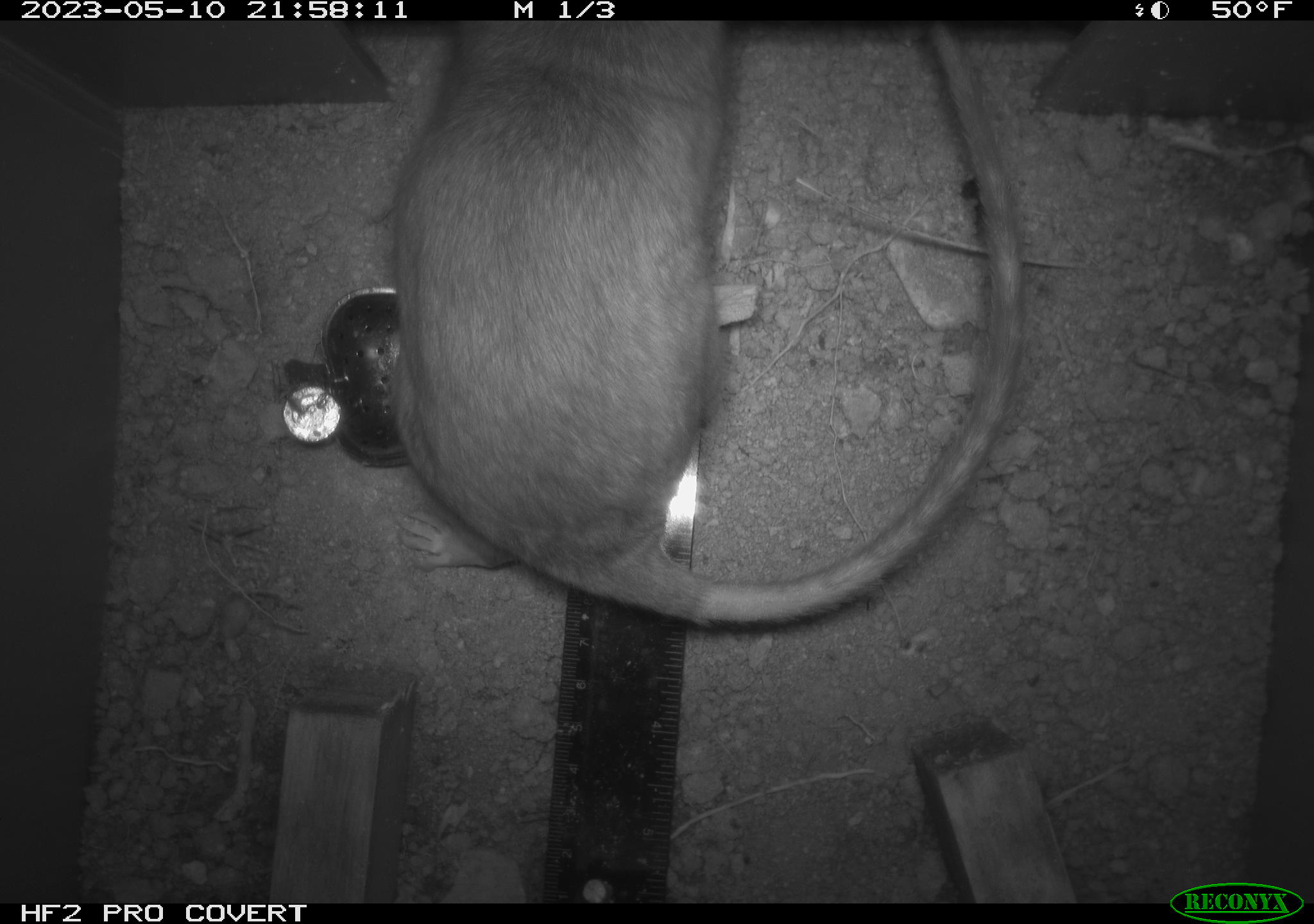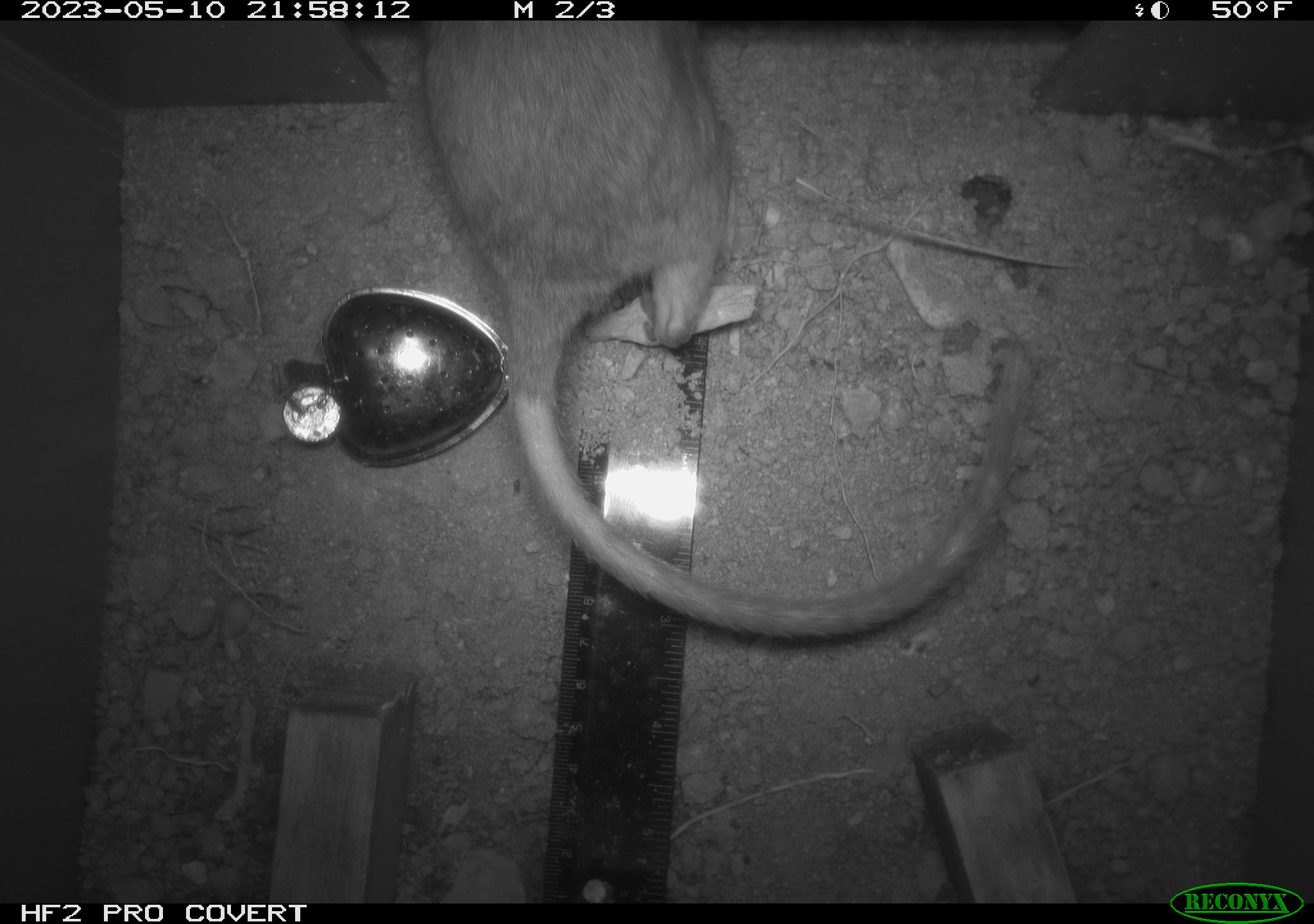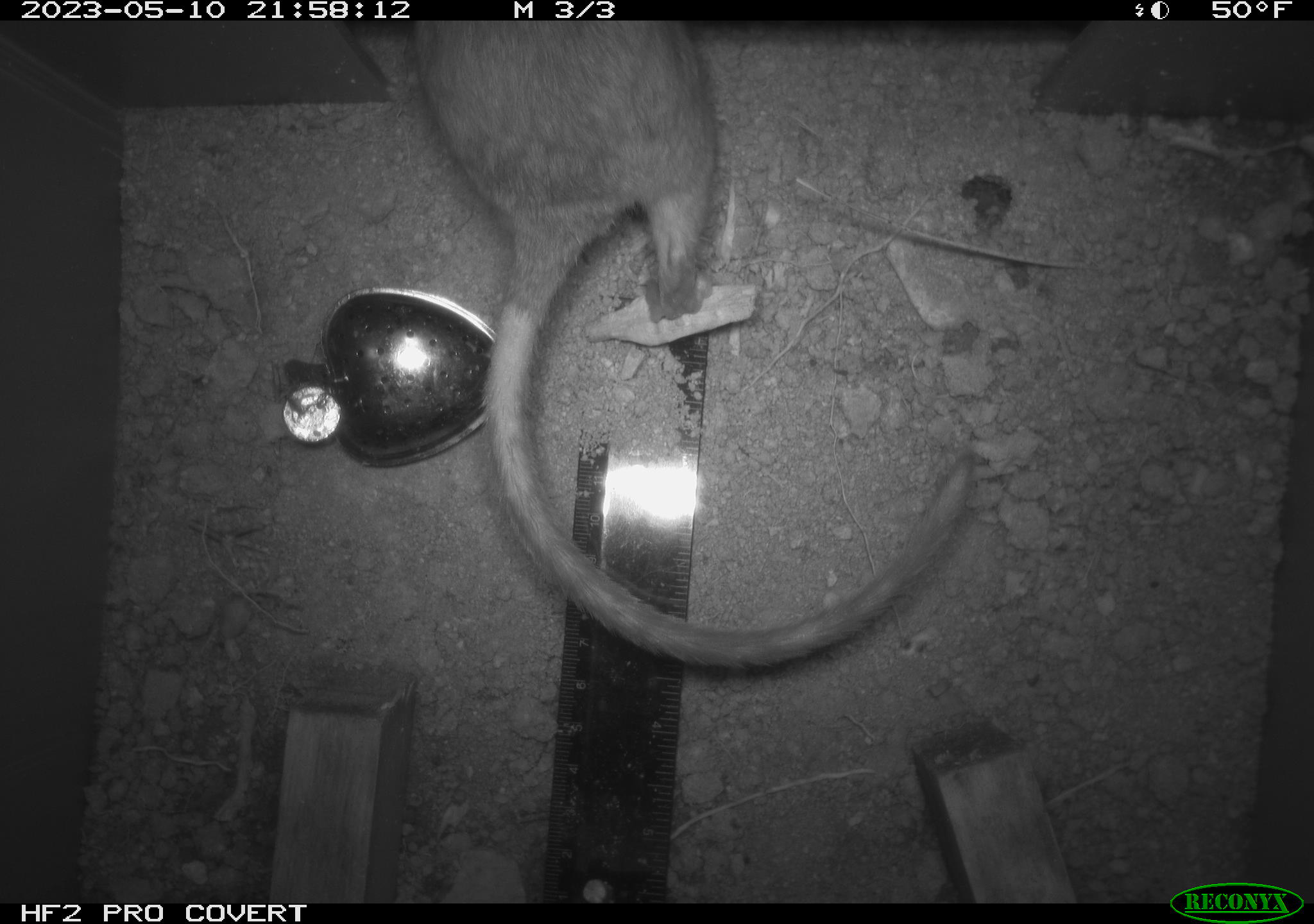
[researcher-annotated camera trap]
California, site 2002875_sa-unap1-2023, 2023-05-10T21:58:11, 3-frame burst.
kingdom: Animalia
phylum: Chordata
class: Mammalia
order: Rodentia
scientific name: Rodentia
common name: mouse species